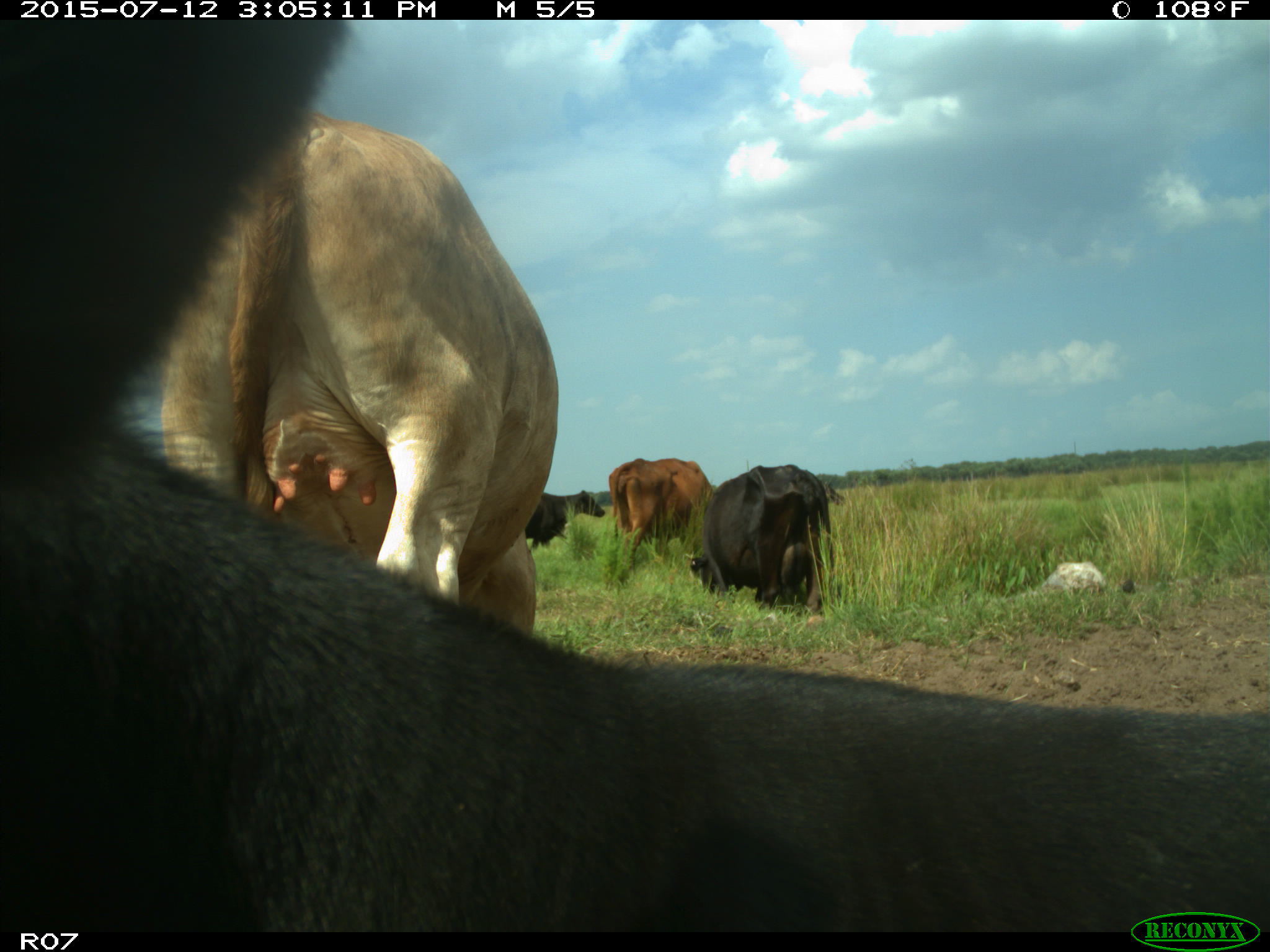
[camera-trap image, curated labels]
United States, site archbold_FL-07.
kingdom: Animalia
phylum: Chordata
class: Mammalia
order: Artiodactyla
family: Bovidae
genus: Bos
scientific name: Bos taurus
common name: domestic cow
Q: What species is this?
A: Bos taurus (domestic cow).